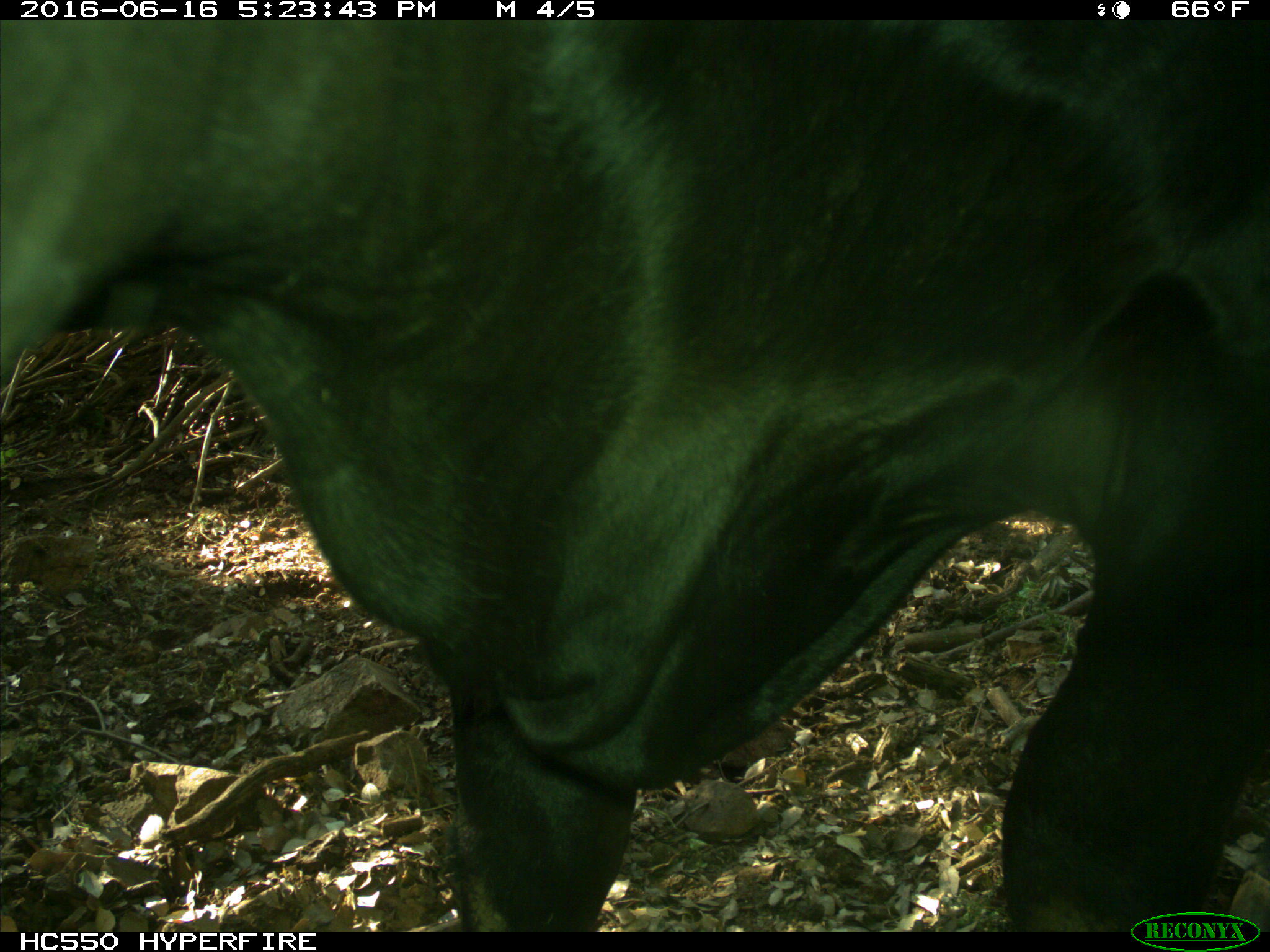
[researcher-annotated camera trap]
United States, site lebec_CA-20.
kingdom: Animalia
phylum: Chordata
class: Mammalia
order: Artiodactyla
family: Bovidae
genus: Bos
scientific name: Bos taurus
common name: domestic cow